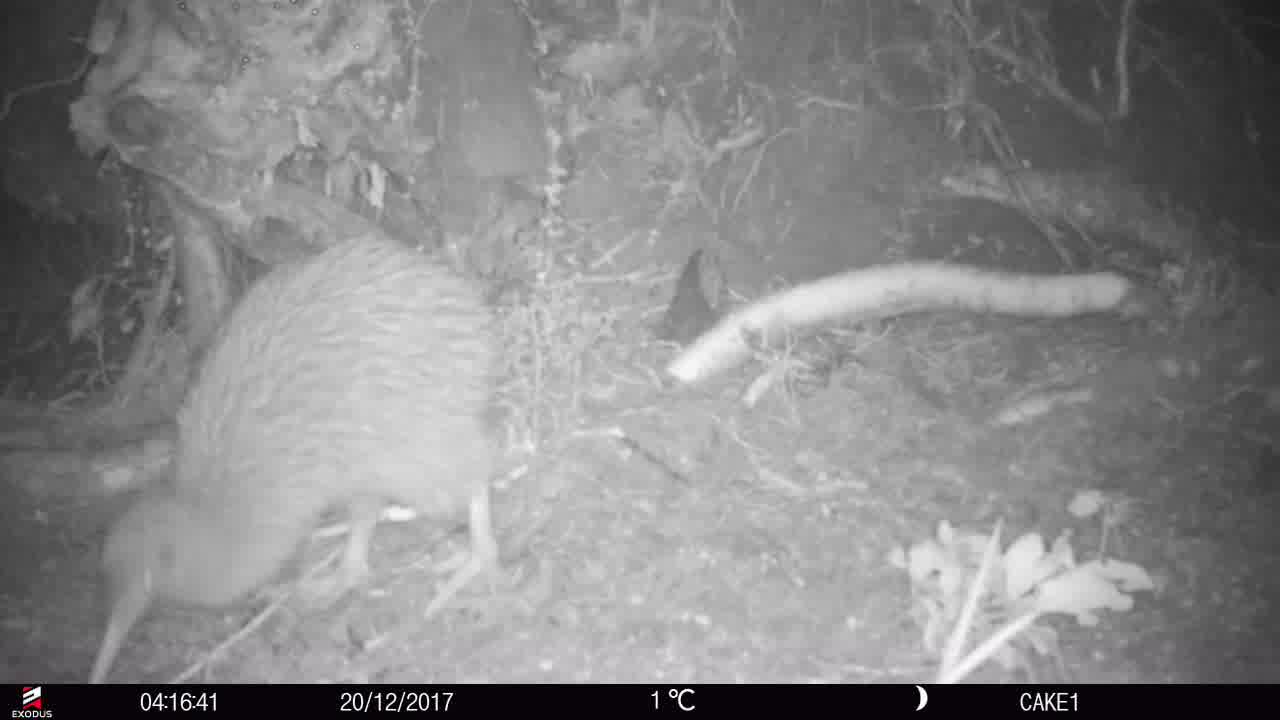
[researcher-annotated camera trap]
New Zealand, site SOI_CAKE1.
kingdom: Animalia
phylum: Chordata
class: Aves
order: Apterygiformes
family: Apterygidae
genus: Apteryx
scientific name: Apteryx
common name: kiwi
Kiwi (Apteryx).